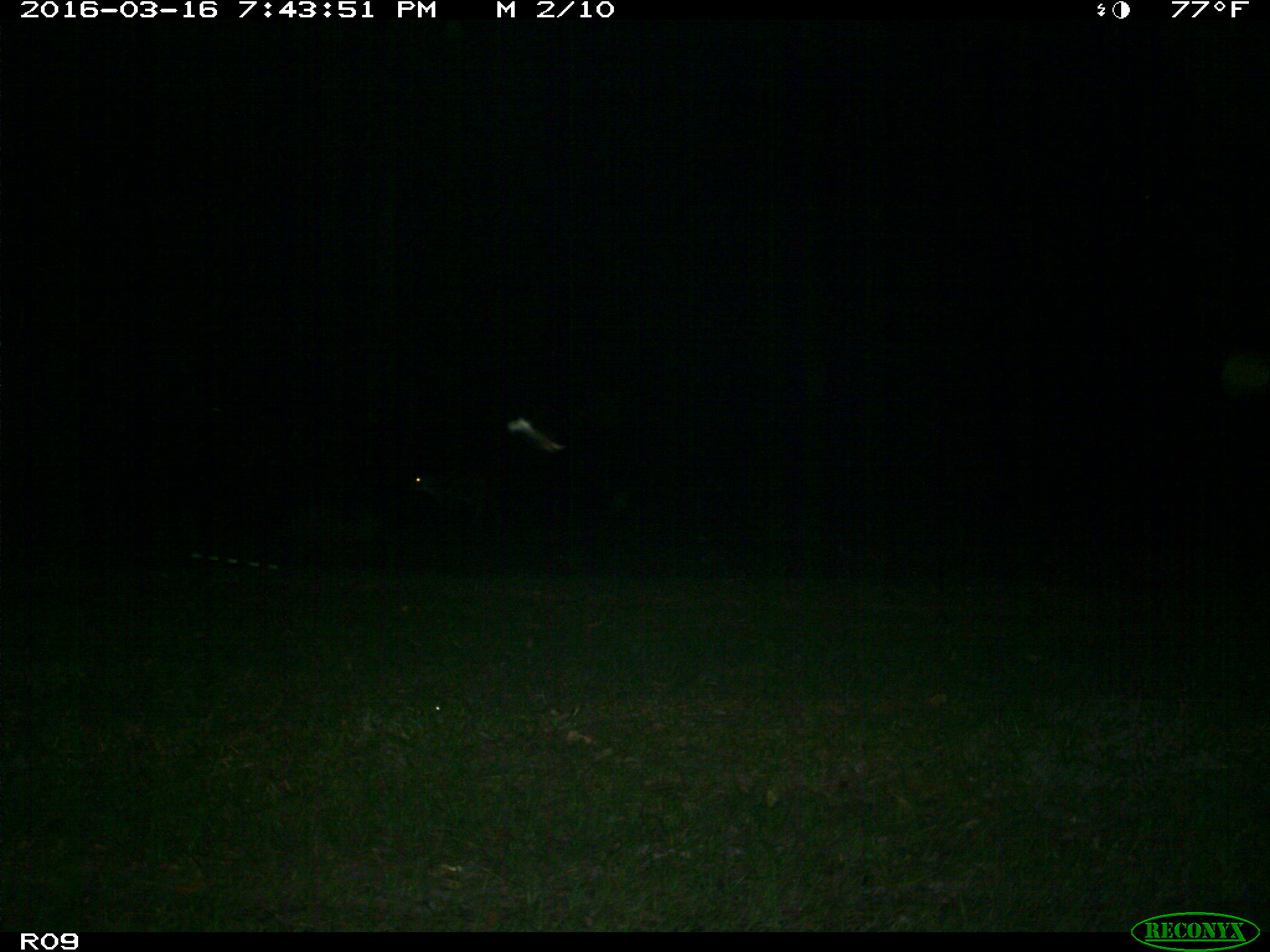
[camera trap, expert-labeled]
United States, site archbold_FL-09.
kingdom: Animalia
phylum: Chordata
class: Mammalia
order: Artiodactyla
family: Bovidae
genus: Bos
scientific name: Bos taurus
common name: domestic cow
Bos taurus (domestic cow).